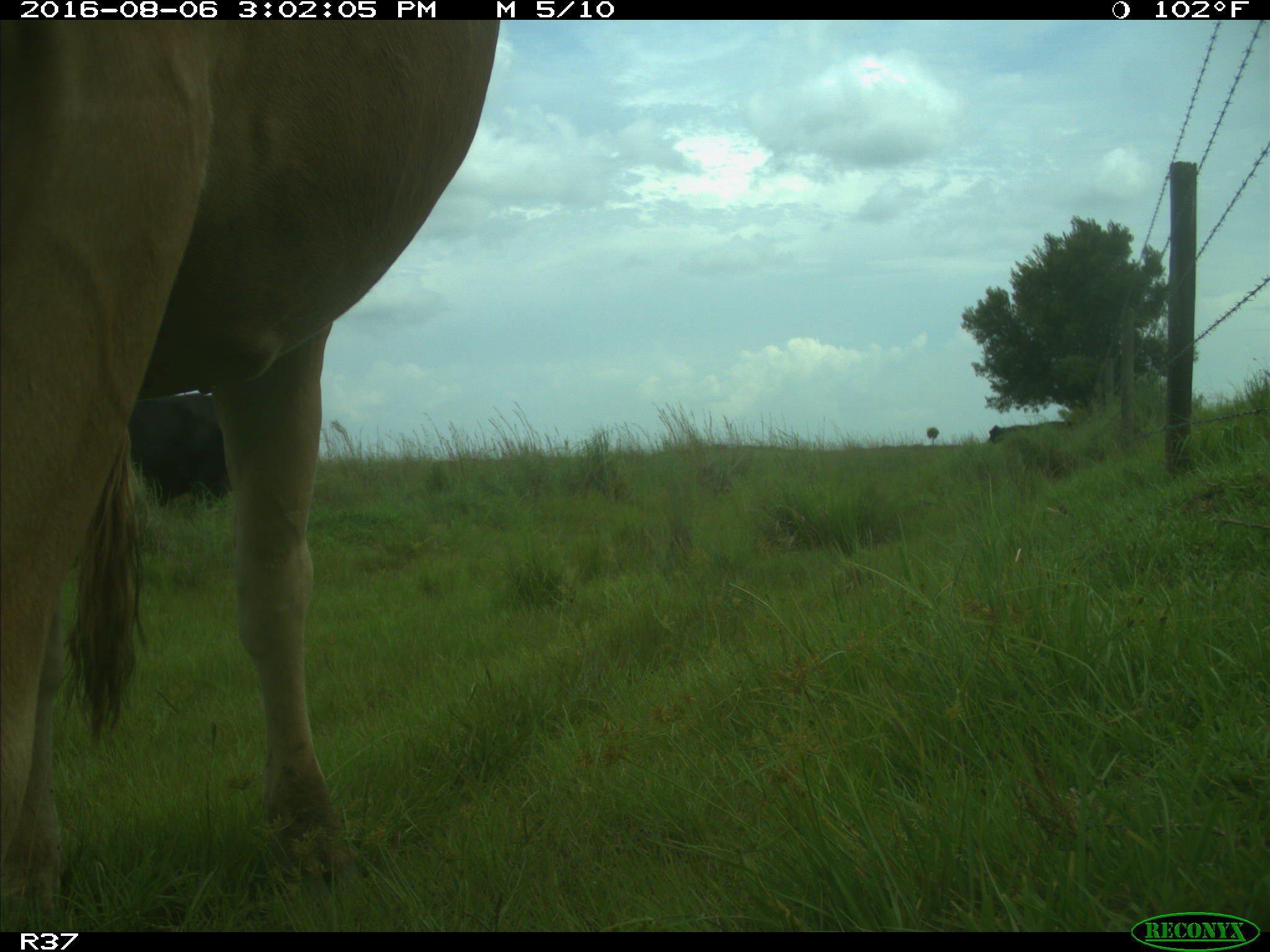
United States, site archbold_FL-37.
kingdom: Animalia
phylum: Chordata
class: Mammalia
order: Artiodactyla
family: Bovidae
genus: Bos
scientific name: Bos taurus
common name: domestic cow